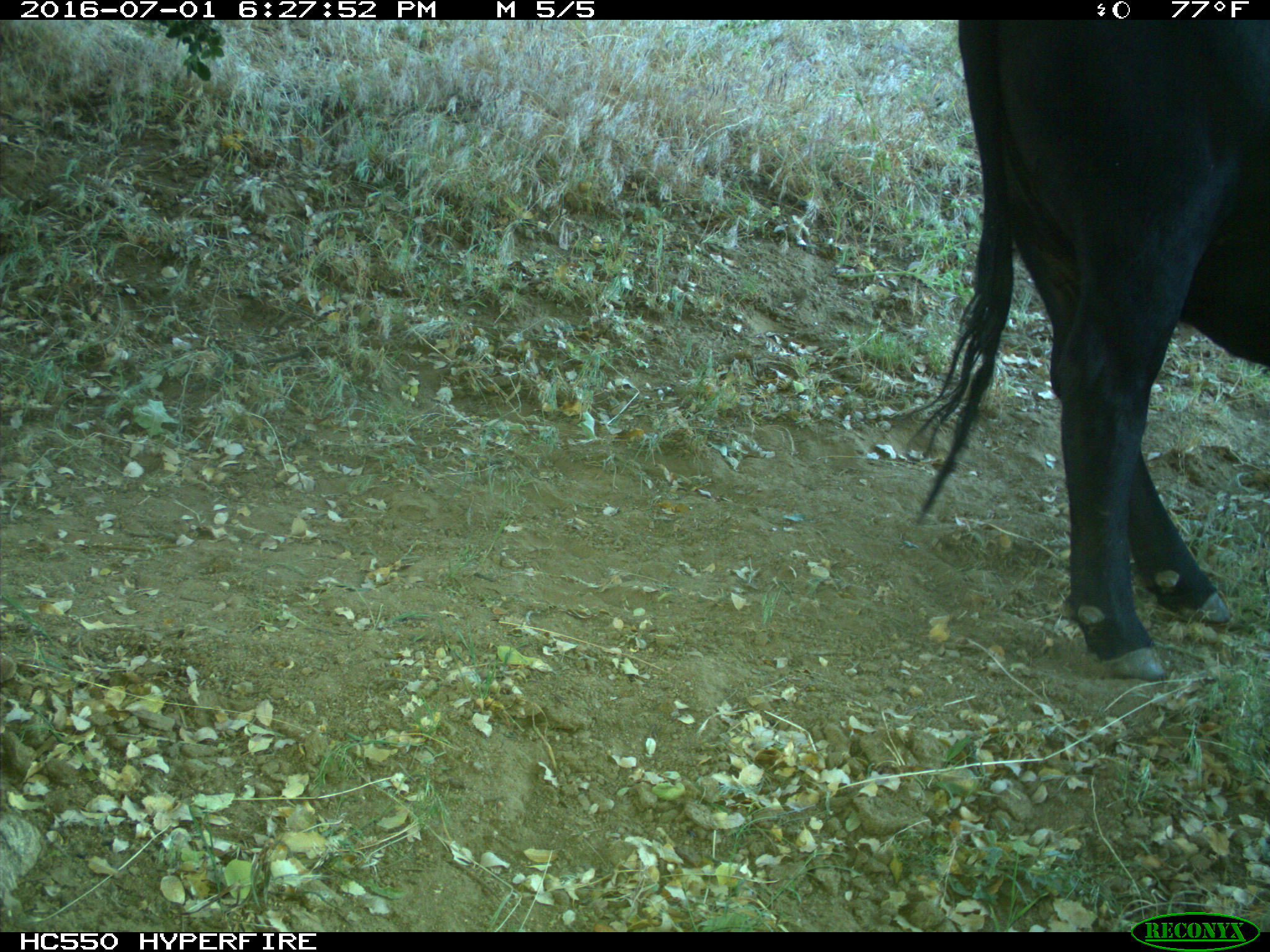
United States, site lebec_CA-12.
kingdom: Animalia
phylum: Chordata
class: Mammalia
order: Artiodactyla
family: Bovidae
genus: Bos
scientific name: Bos taurus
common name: domestic cow